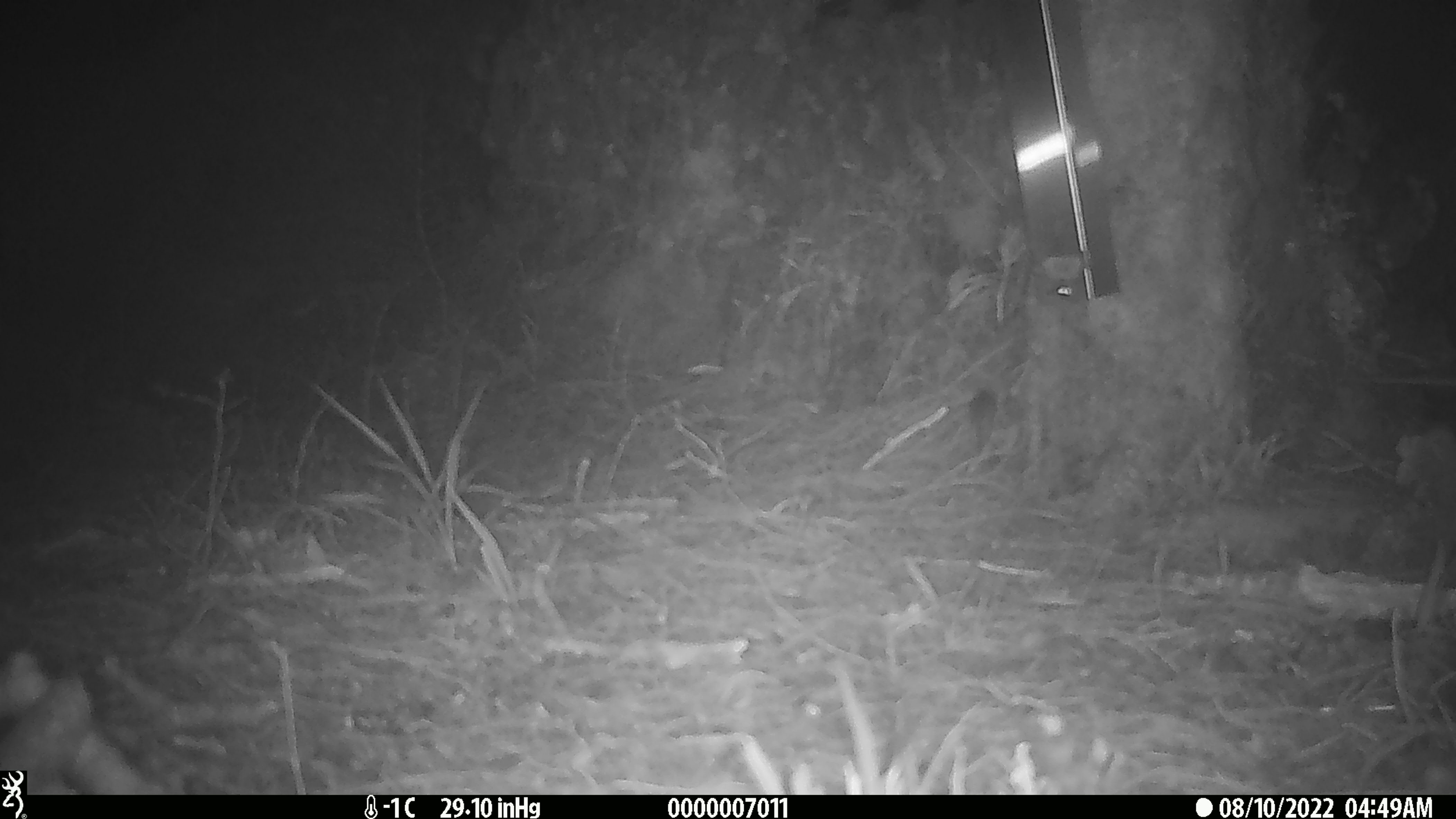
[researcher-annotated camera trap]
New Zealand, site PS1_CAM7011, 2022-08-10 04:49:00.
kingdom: Animalia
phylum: Chordata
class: Mammalia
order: Rodentia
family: Muridae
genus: Mus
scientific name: Mus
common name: mouse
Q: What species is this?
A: Mouse (Mus).